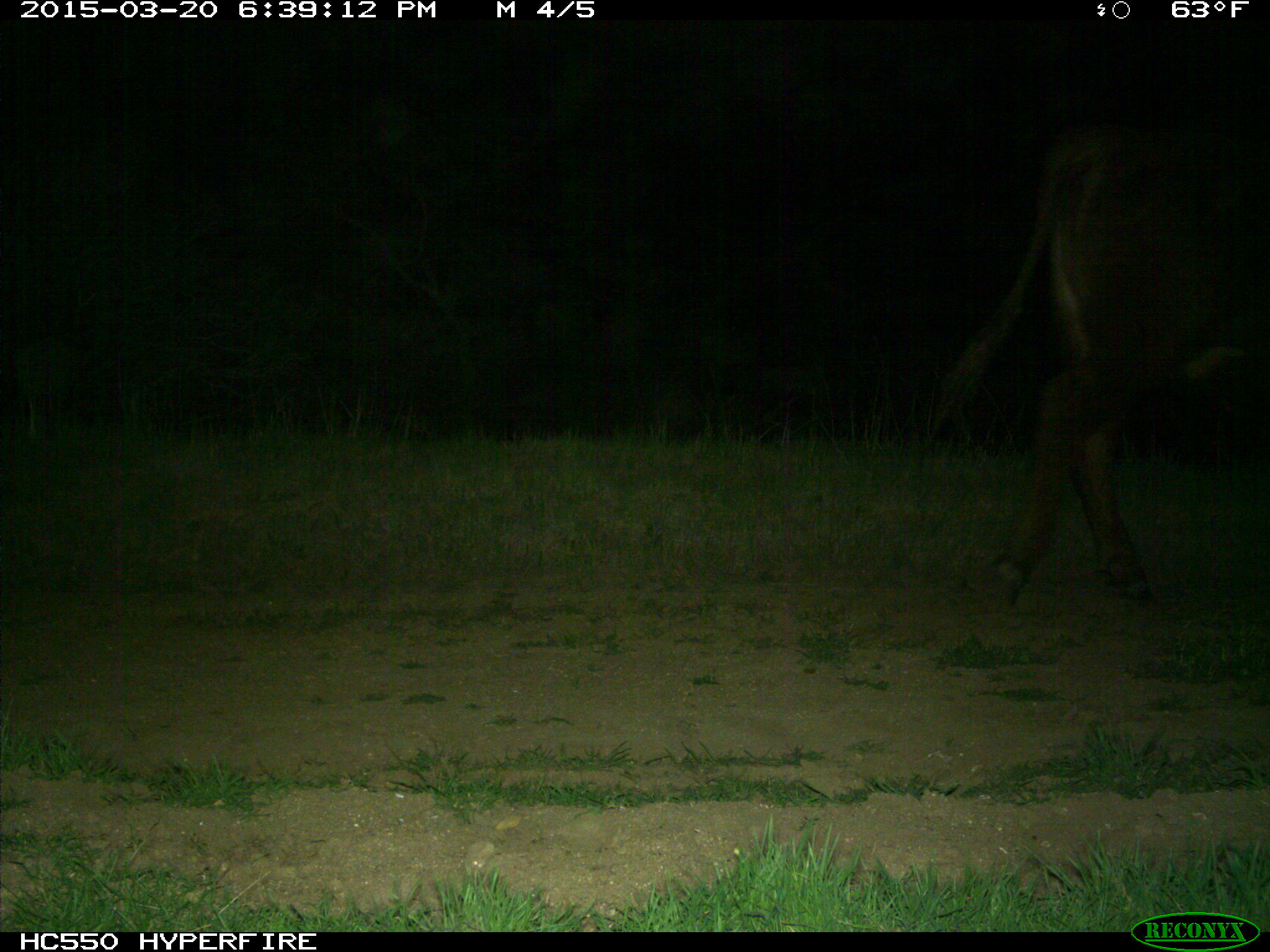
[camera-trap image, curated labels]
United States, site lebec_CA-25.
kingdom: Animalia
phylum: Chordata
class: Mammalia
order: Artiodactyla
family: Bovidae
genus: Bos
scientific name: Bos taurus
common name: domestic cow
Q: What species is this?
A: Bos taurus (domestic cow).